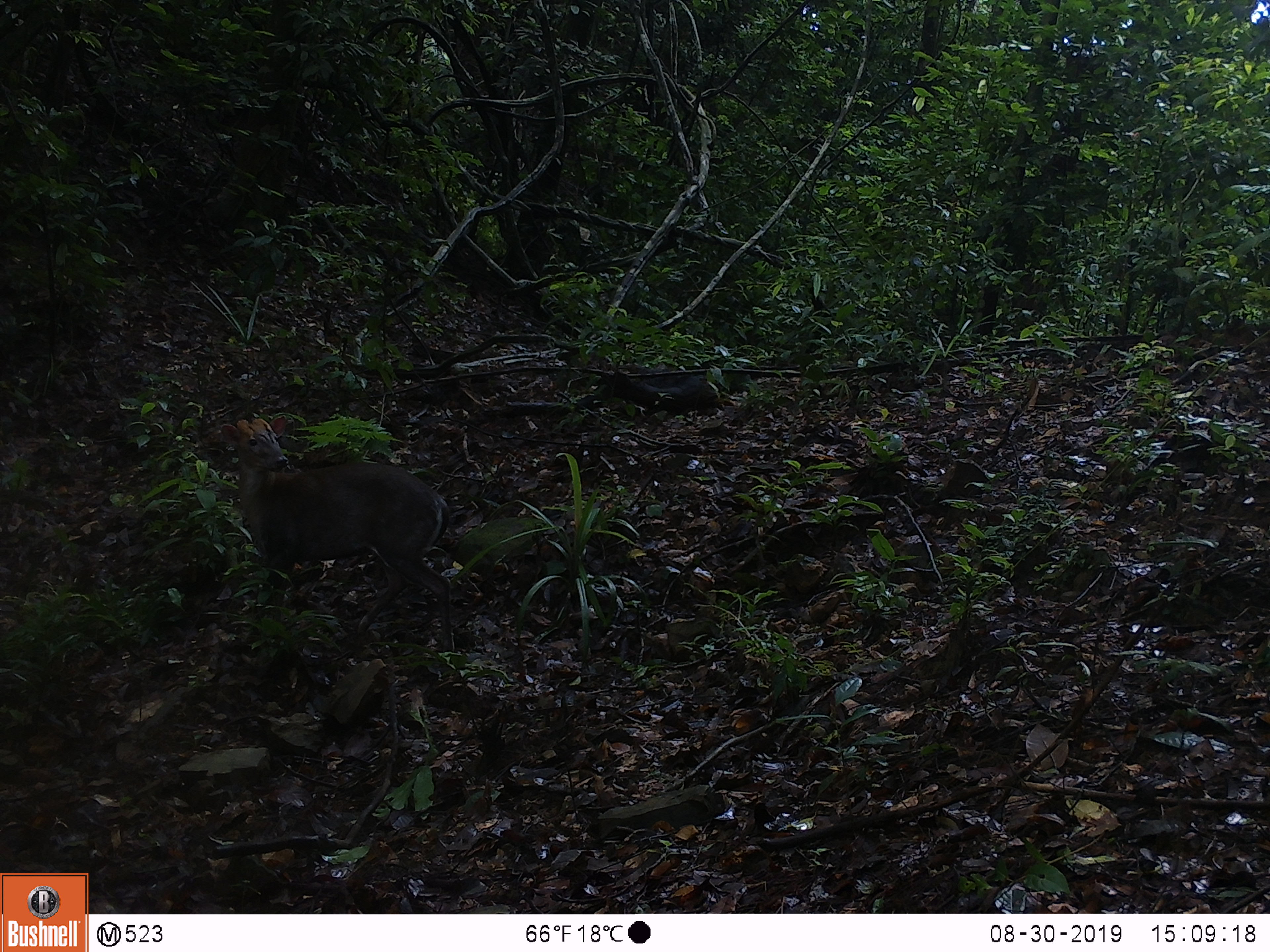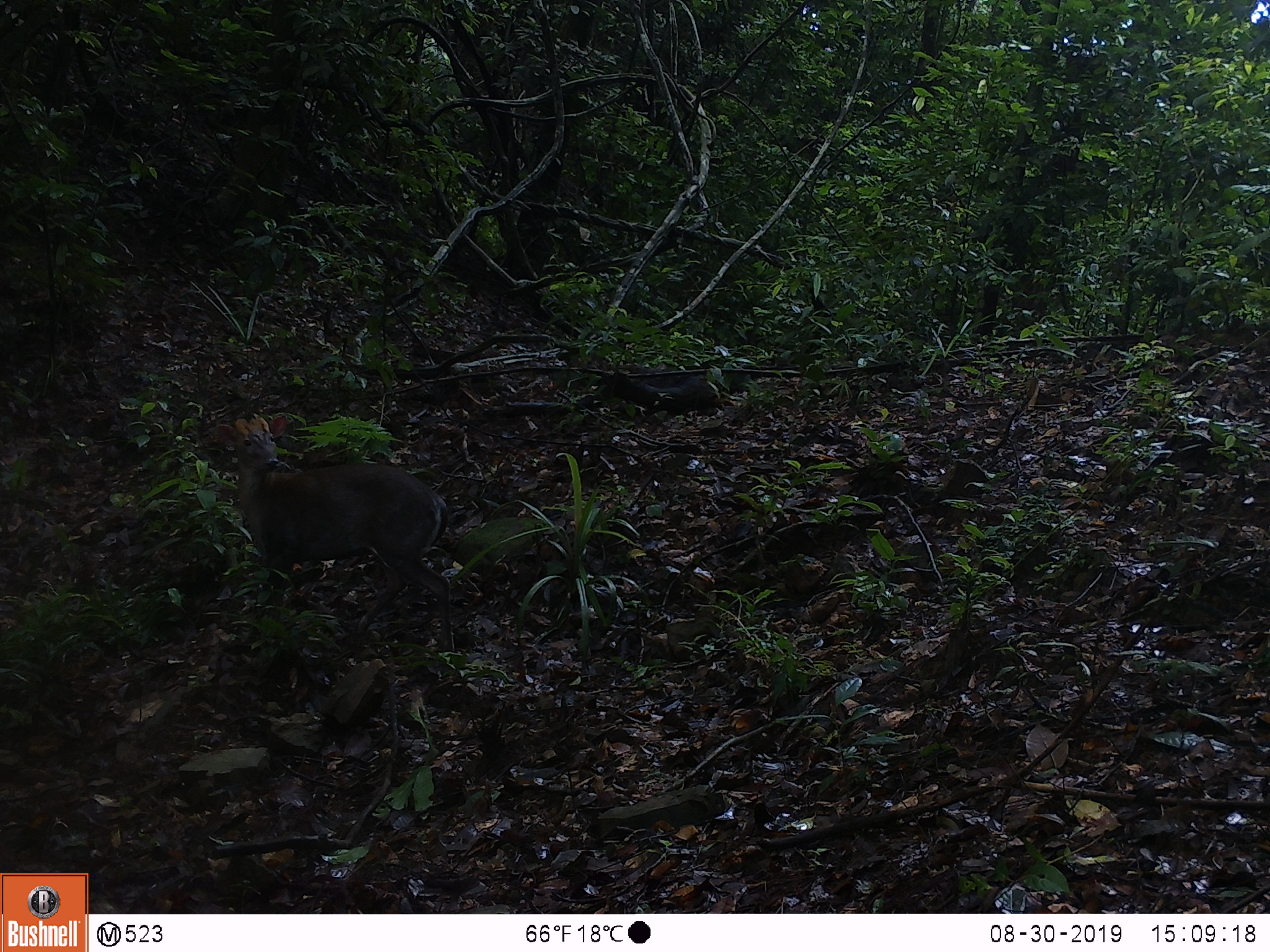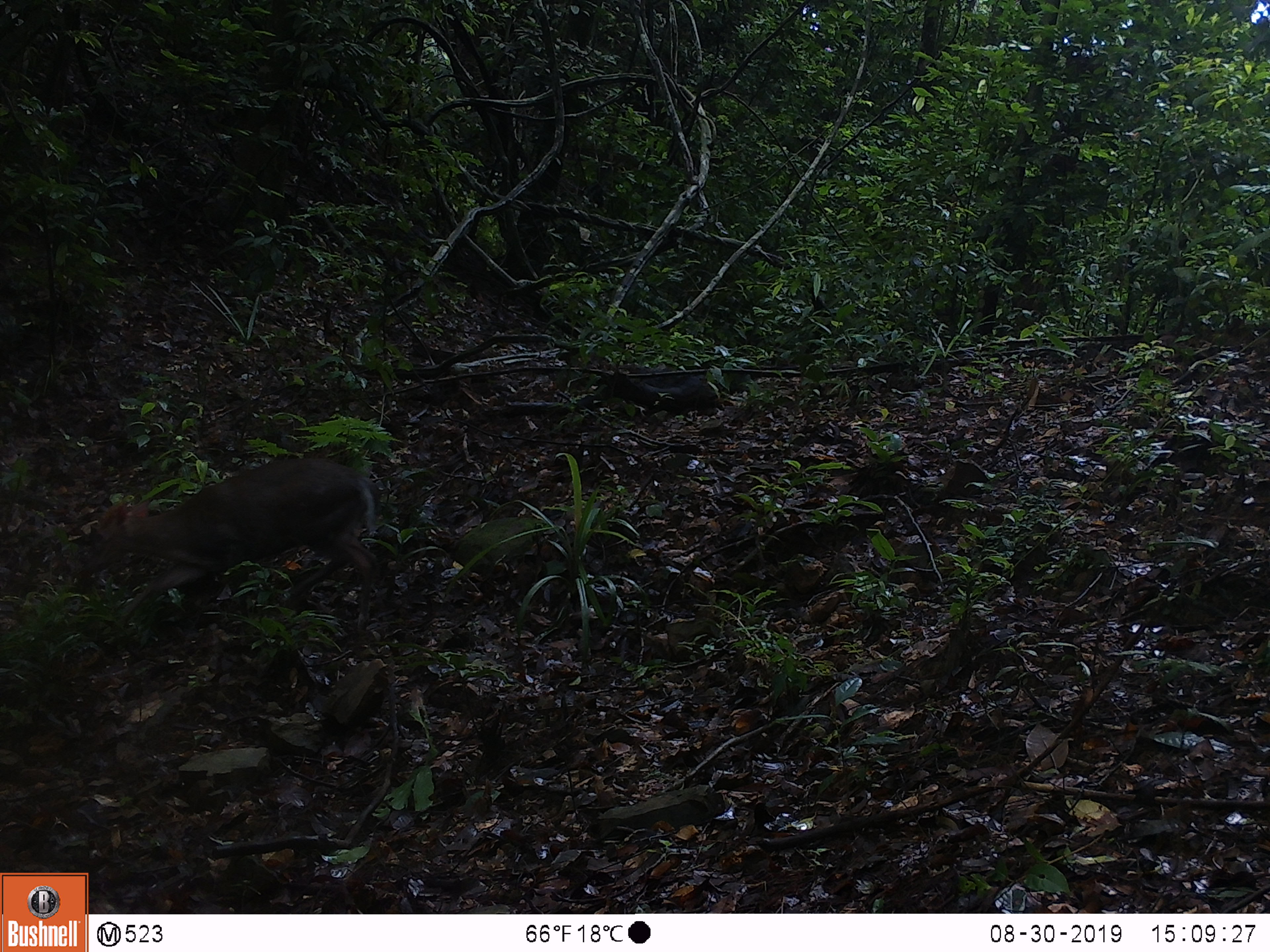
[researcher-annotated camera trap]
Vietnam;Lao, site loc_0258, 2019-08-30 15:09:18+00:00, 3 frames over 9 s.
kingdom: Animalia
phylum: Chordata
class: Mammalia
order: Artiodactyla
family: Cervidae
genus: Muntiacus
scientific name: Muntiacus rooseveltorum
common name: roosevelt's muntjac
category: roosevelts muntjac group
Roosevelts muntjac group (roosevelt's muntjac) (Muntiacus rooseveltorum). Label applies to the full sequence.